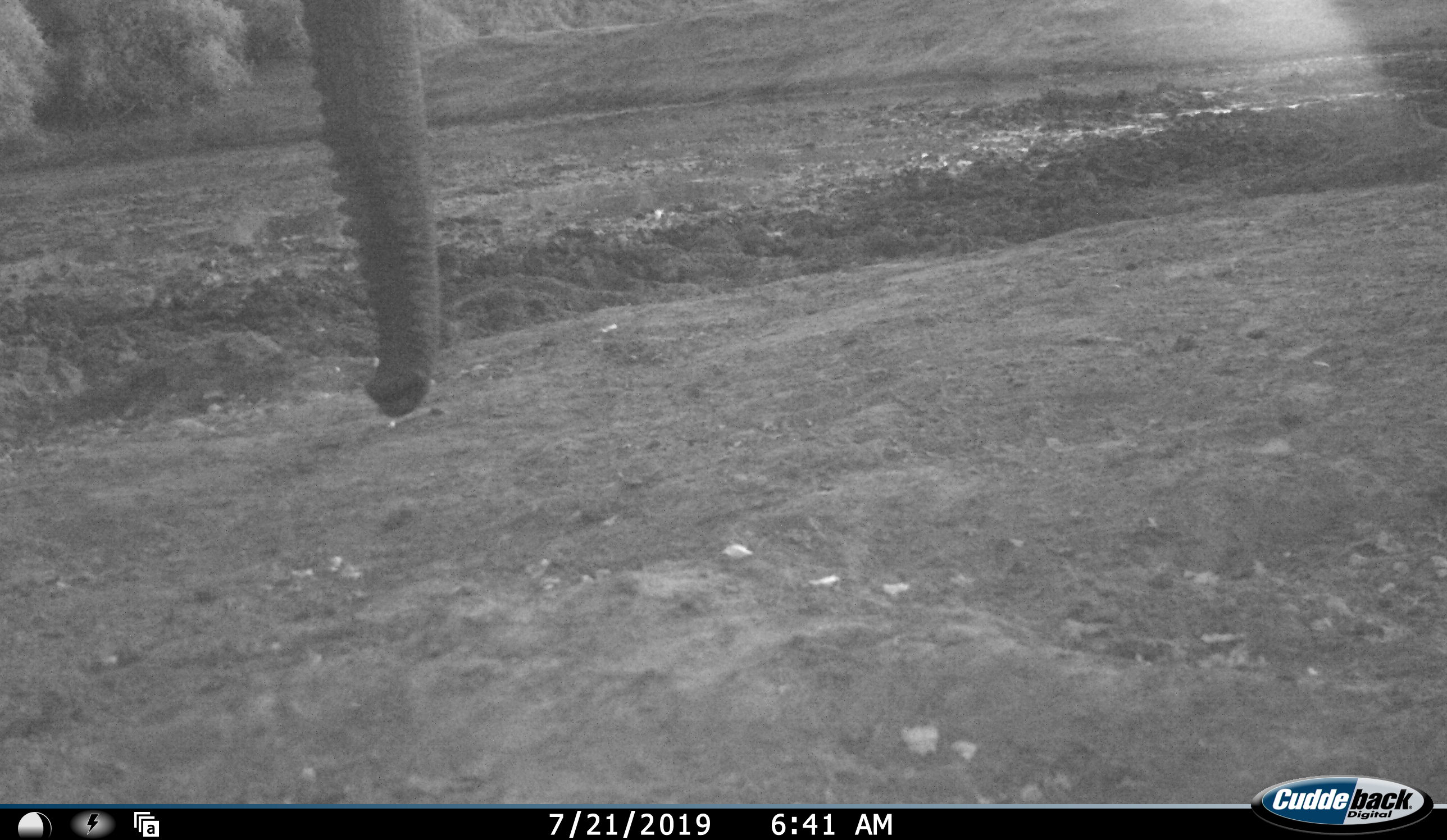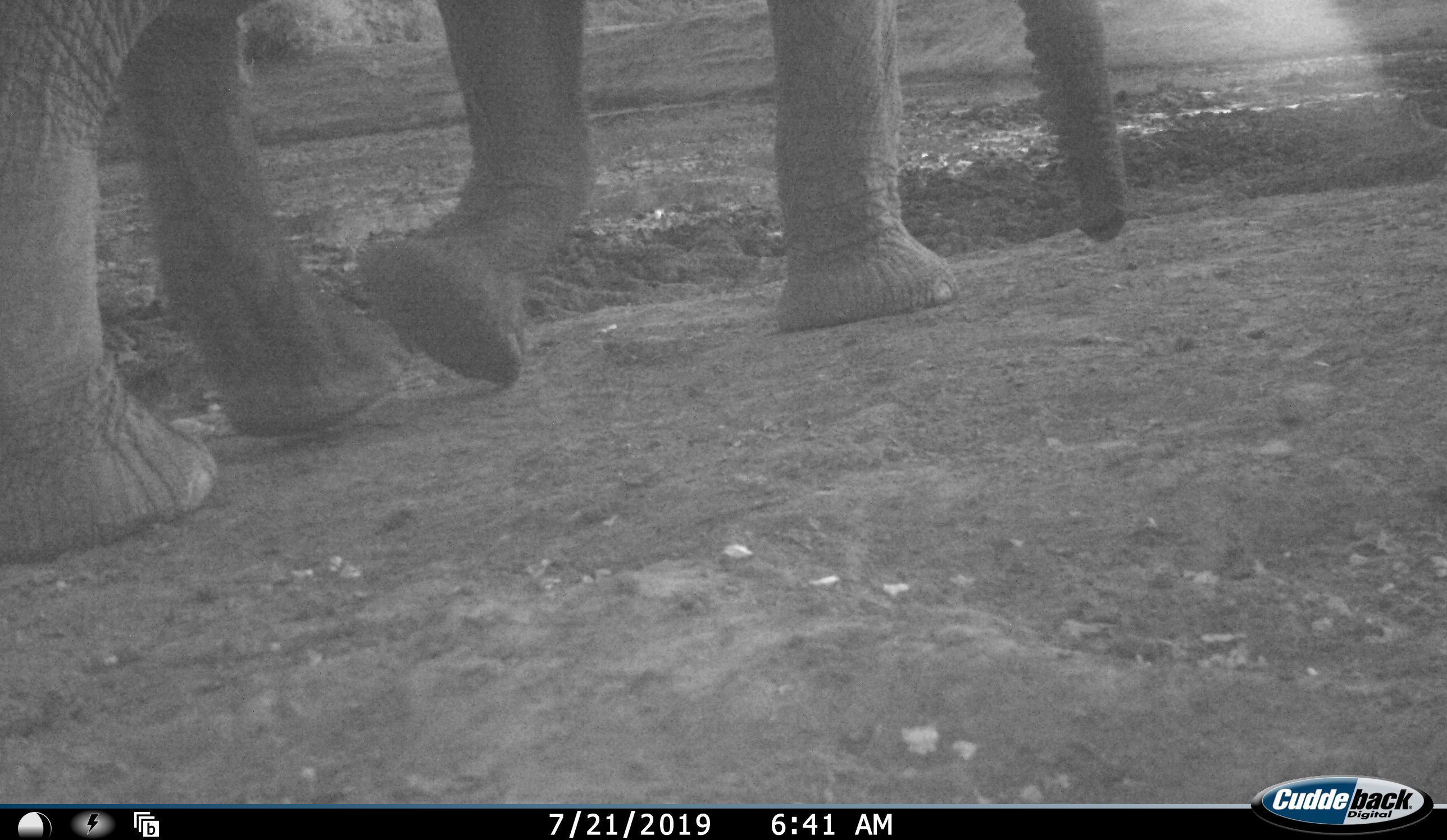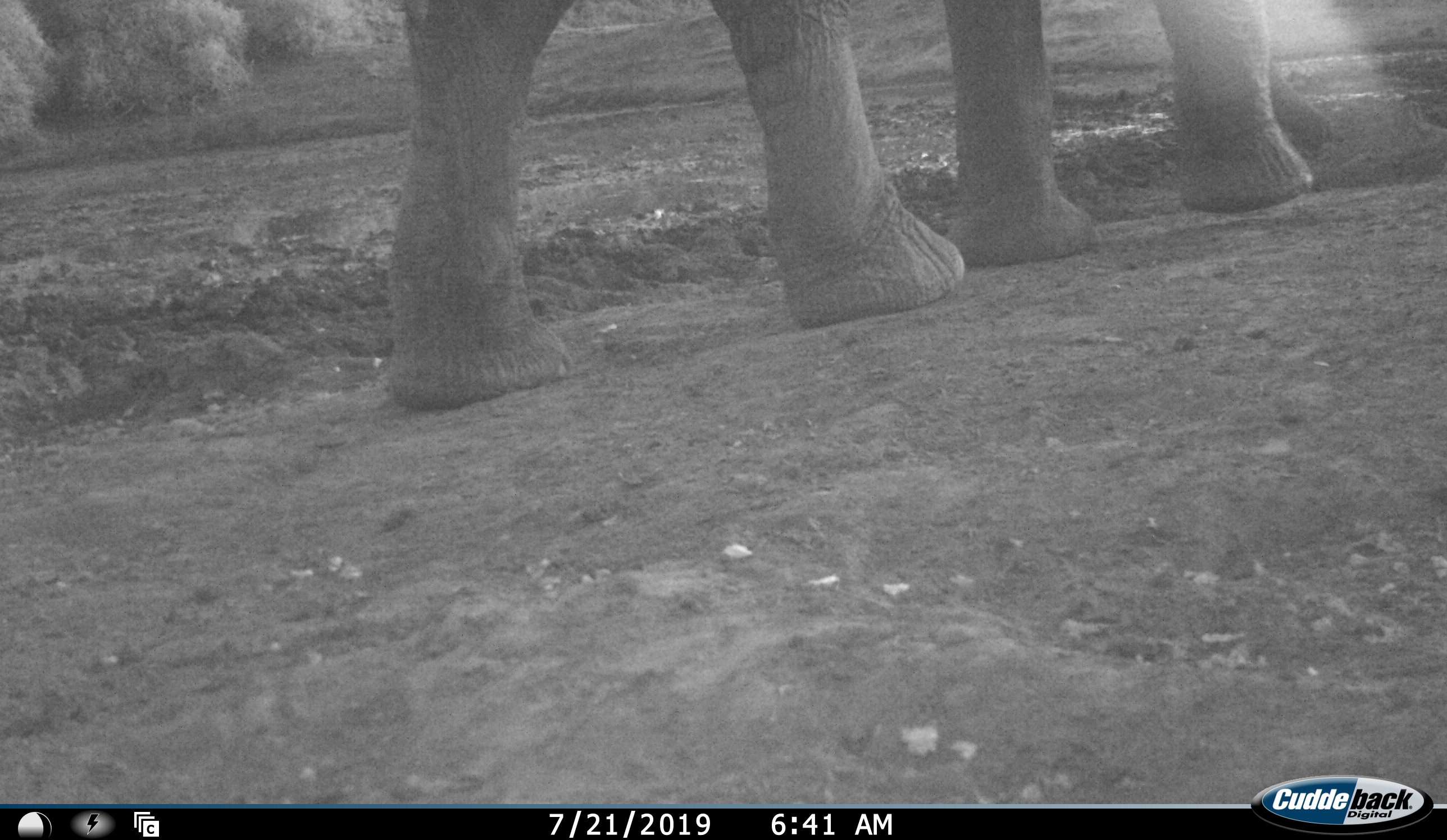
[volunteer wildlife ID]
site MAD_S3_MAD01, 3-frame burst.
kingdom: Animalia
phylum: Chordata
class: Mammalia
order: Proboscidea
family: Elephantidae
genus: Loxodonta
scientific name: Loxodonta africana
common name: african bush elephant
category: elephant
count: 1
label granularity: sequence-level